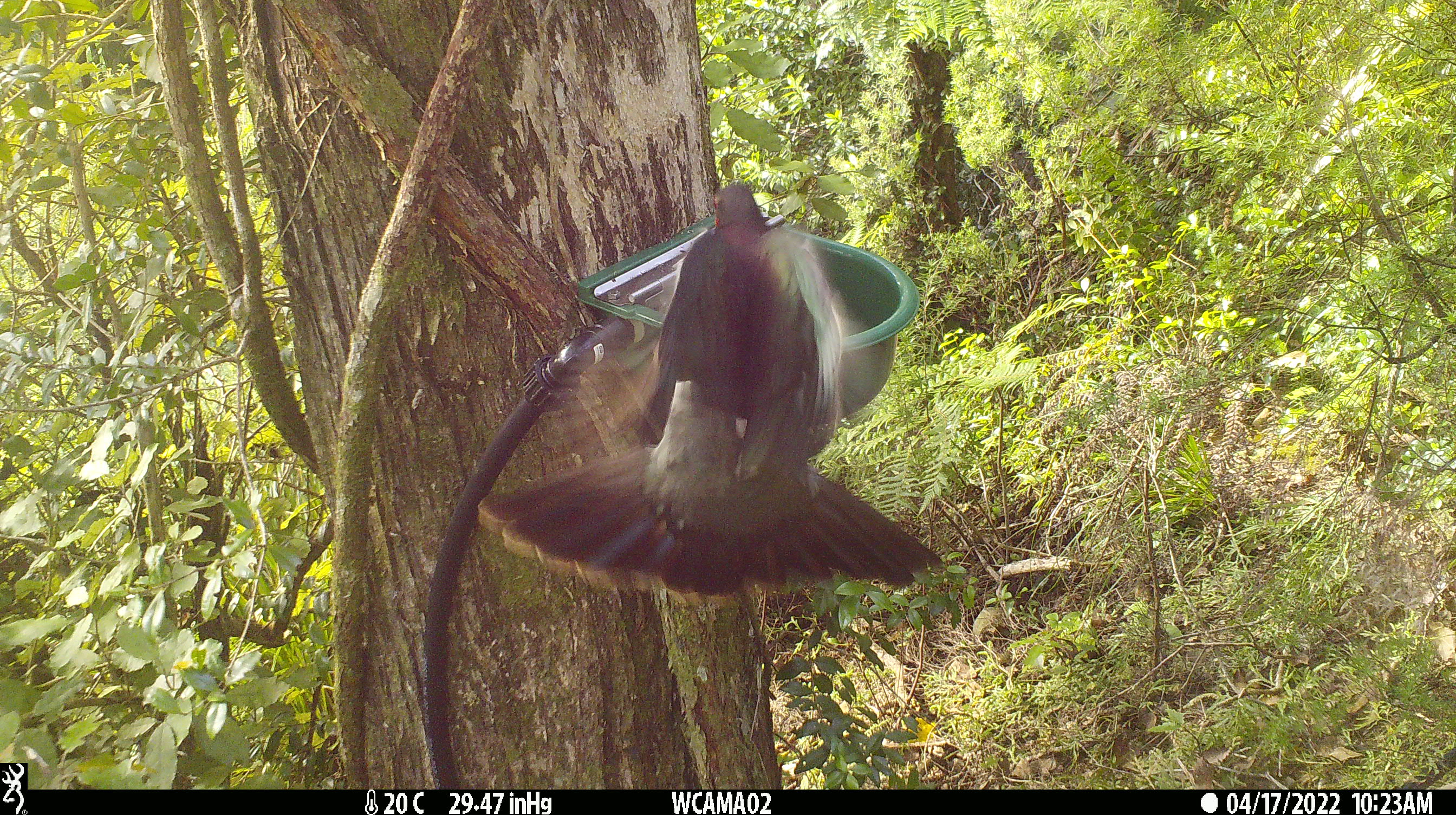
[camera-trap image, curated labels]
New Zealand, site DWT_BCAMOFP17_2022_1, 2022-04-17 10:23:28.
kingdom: Animalia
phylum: Chordata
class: Aves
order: Columbiformes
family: Columbidae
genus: Hemiphaga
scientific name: Hemiphaga novaeseelandiae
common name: new zealand pigeon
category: kereru